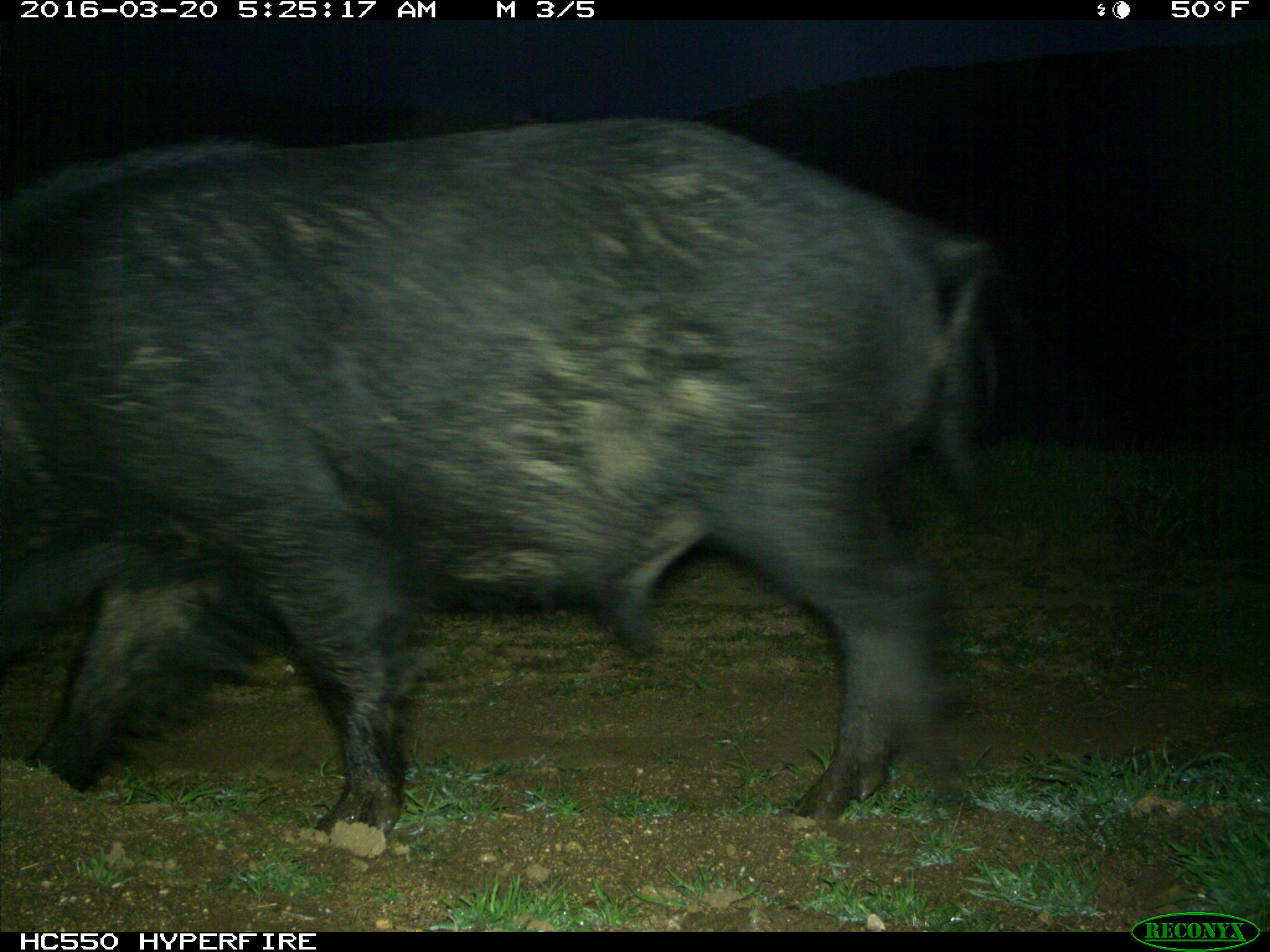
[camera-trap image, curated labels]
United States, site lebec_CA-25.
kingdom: Animalia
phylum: Chordata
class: Mammalia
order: Artiodactyla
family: Suidae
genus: Sus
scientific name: Sus scrofa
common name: wild boar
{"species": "Sus scrofa (wild boar)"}